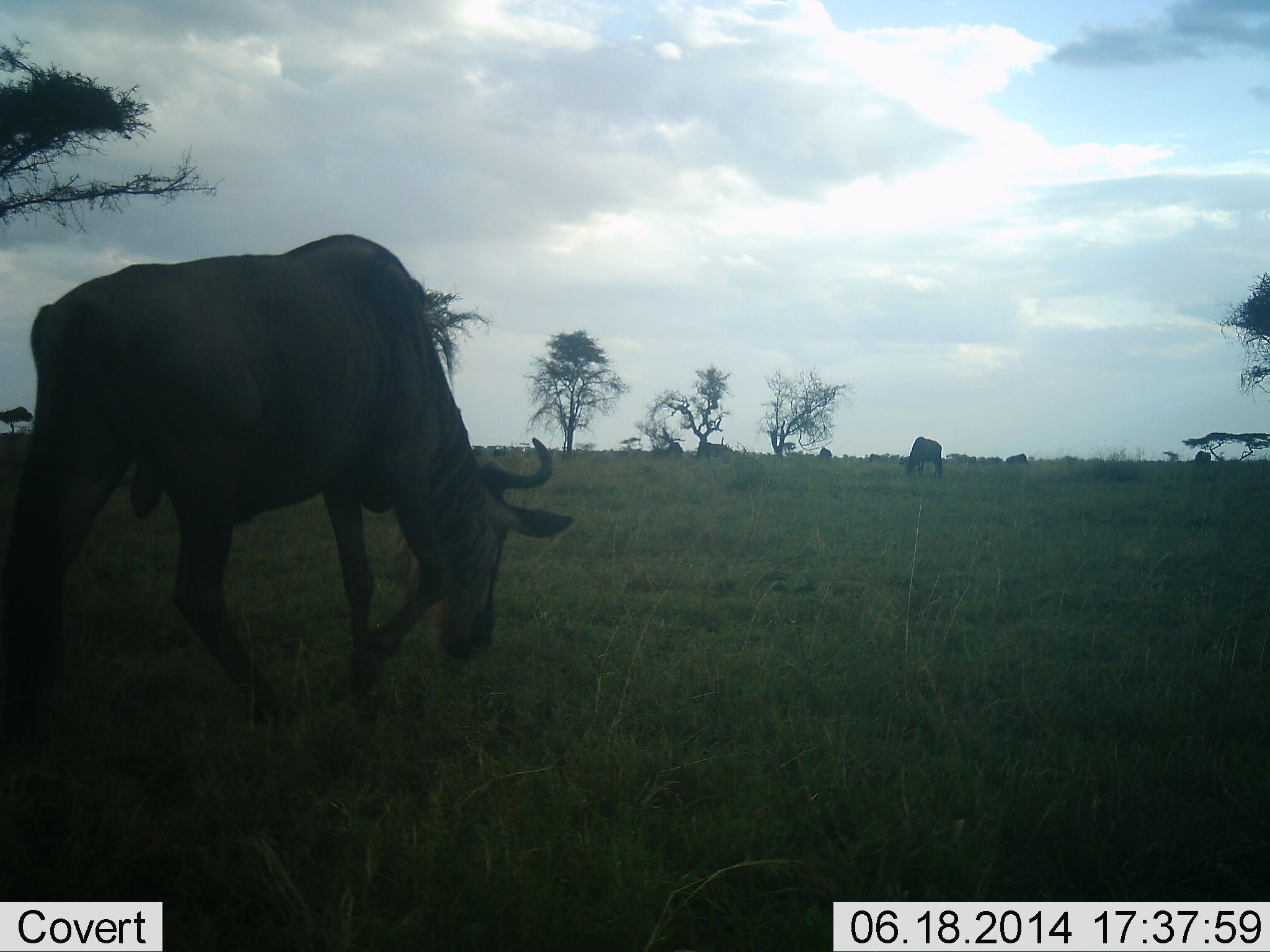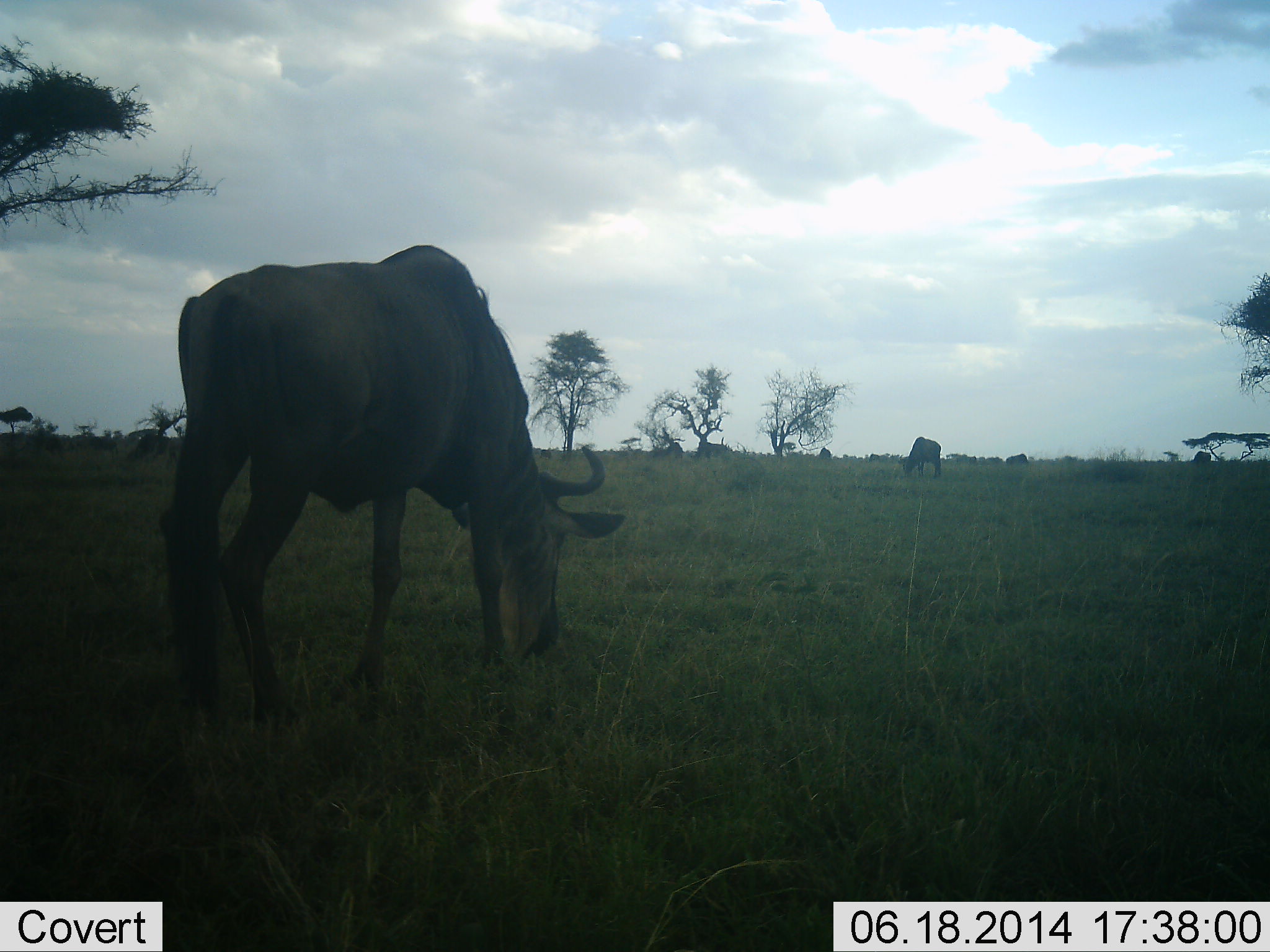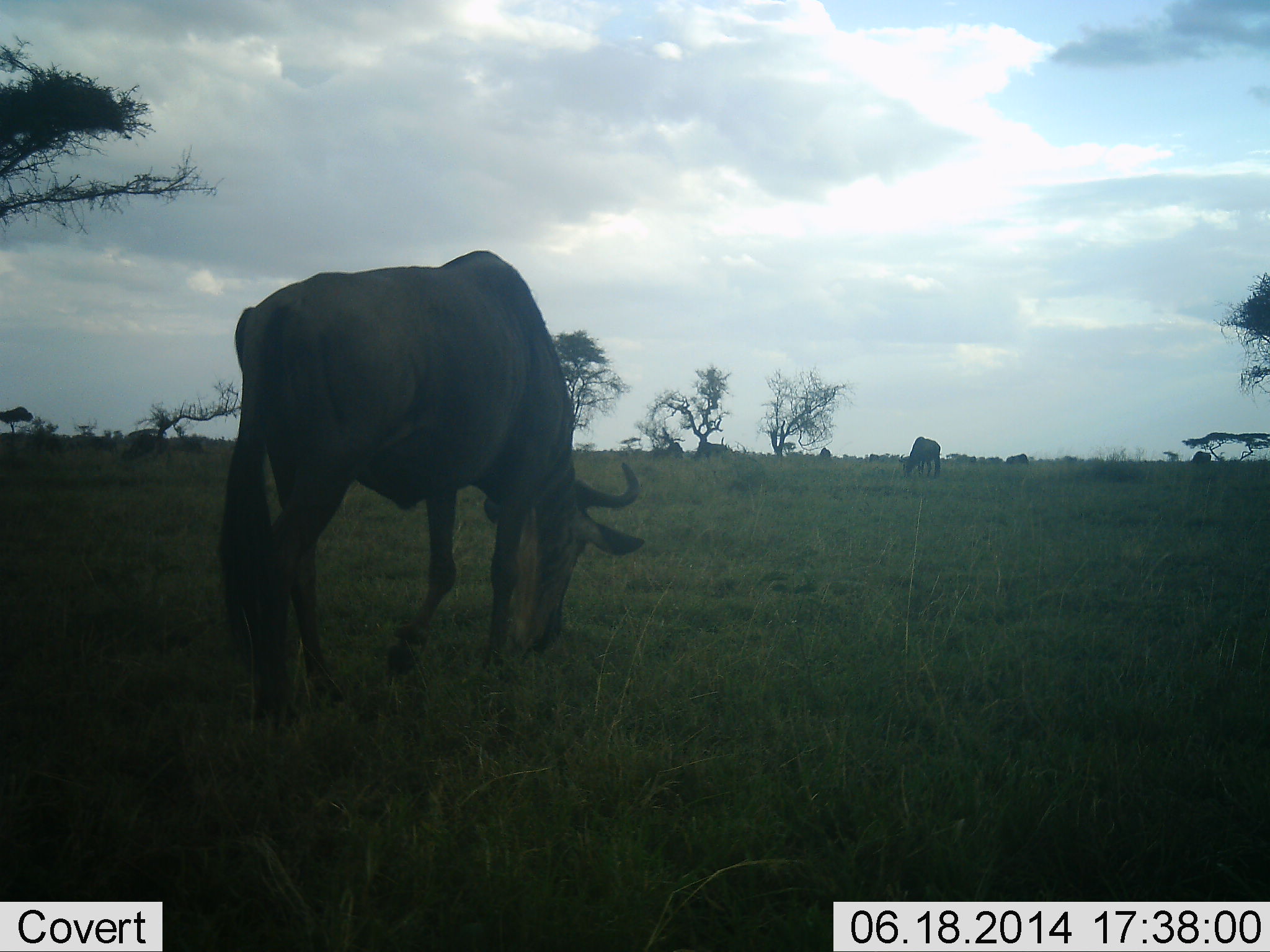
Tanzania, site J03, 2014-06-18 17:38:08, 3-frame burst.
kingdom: Animalia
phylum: Chordata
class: Mammalia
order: Artiodactyla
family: Bovidae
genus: Connochaetes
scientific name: Connochaetes taurinus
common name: blue wildebeest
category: wildebeest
Wildebeest (blue wildebeest) (Connochaetes taurinus), count 2. Behavior (volunteer vote fractions): standing 30%, resting 0%, moving 70%, interacting 0%. Young present (vote fraction): 0%. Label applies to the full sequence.